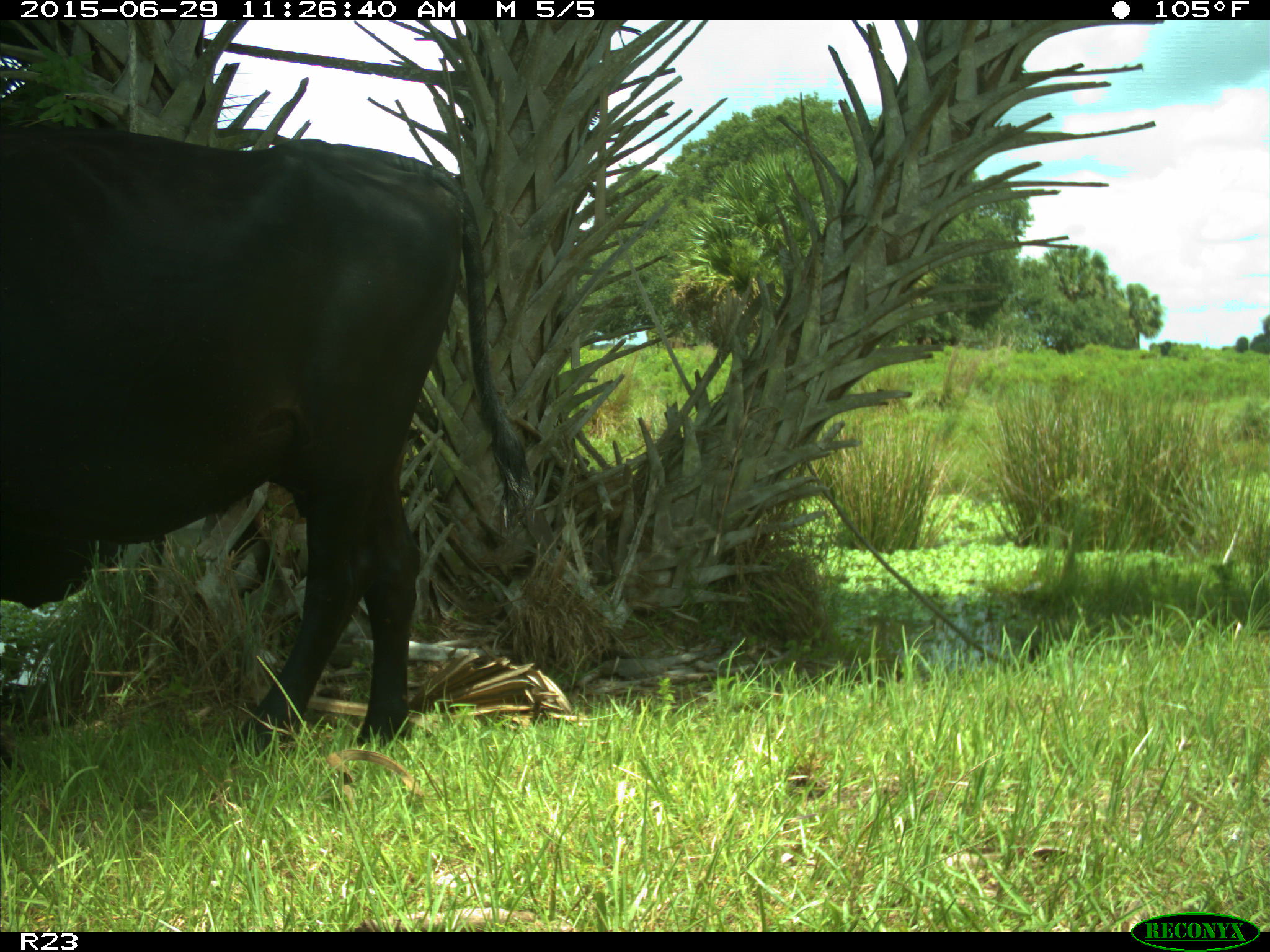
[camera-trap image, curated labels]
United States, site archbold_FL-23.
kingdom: Animalia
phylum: Chordata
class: Mammalia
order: Artiodactyla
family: Bovidae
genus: Bos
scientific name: Bos taurus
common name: domestic cow